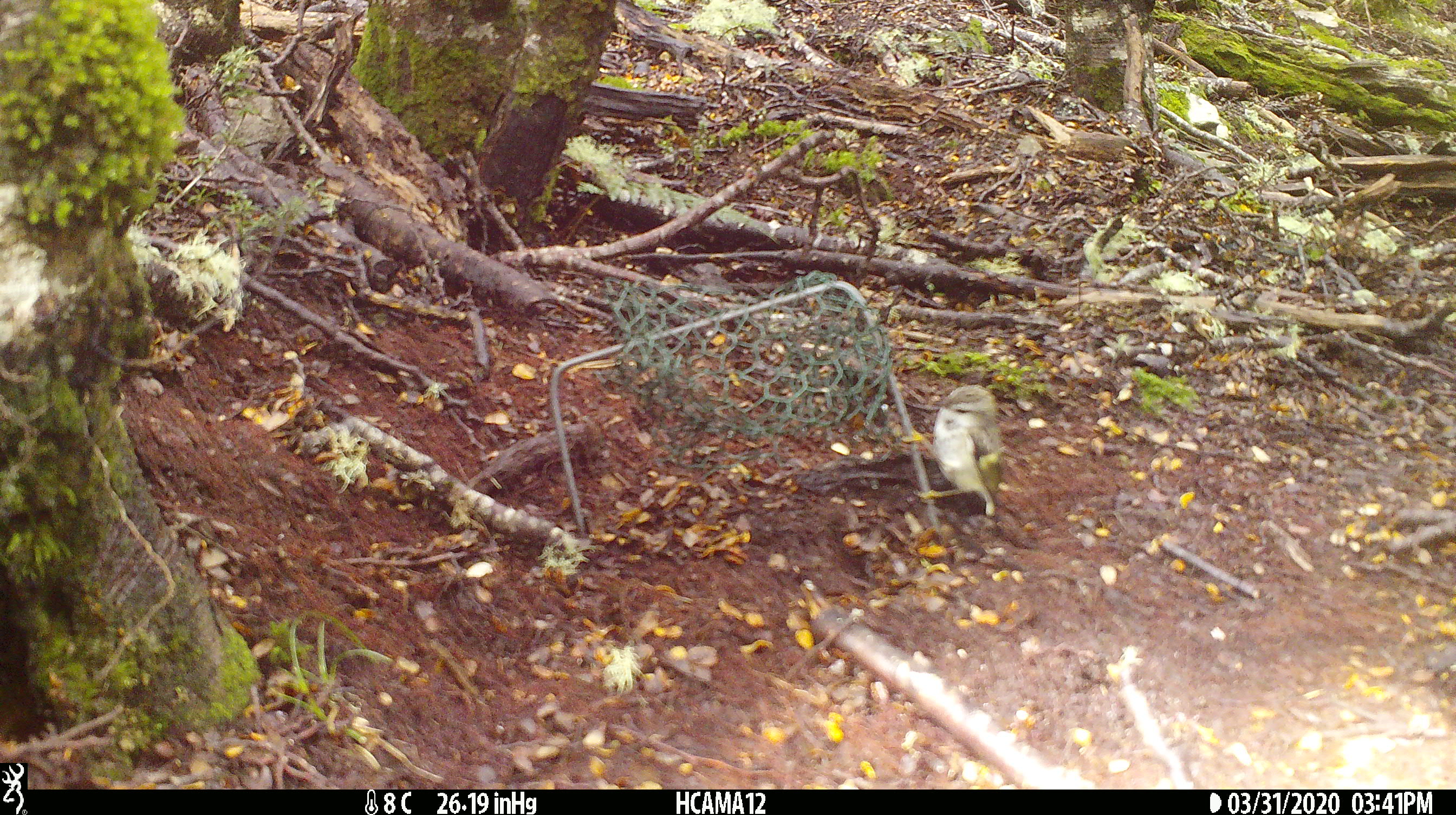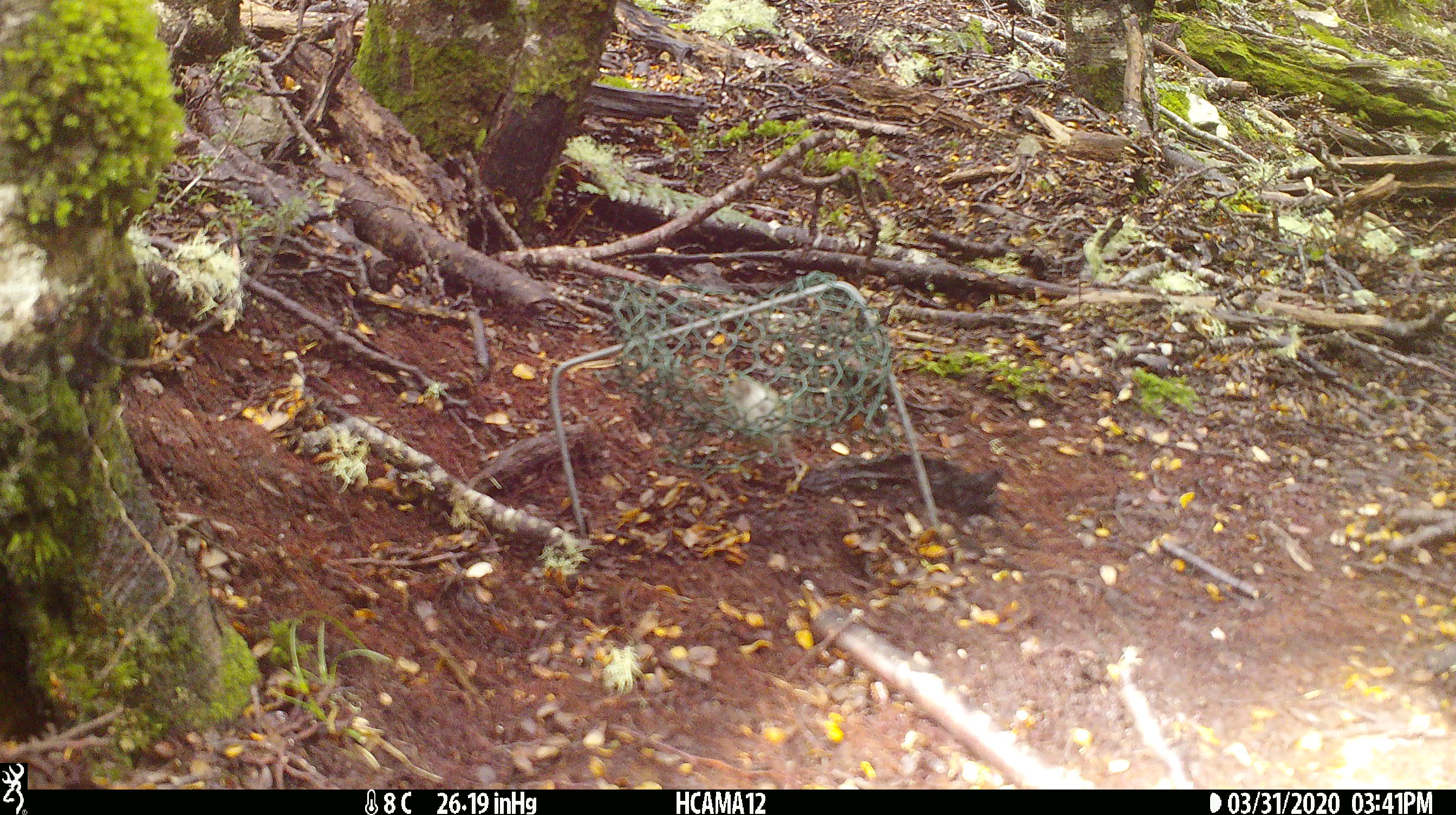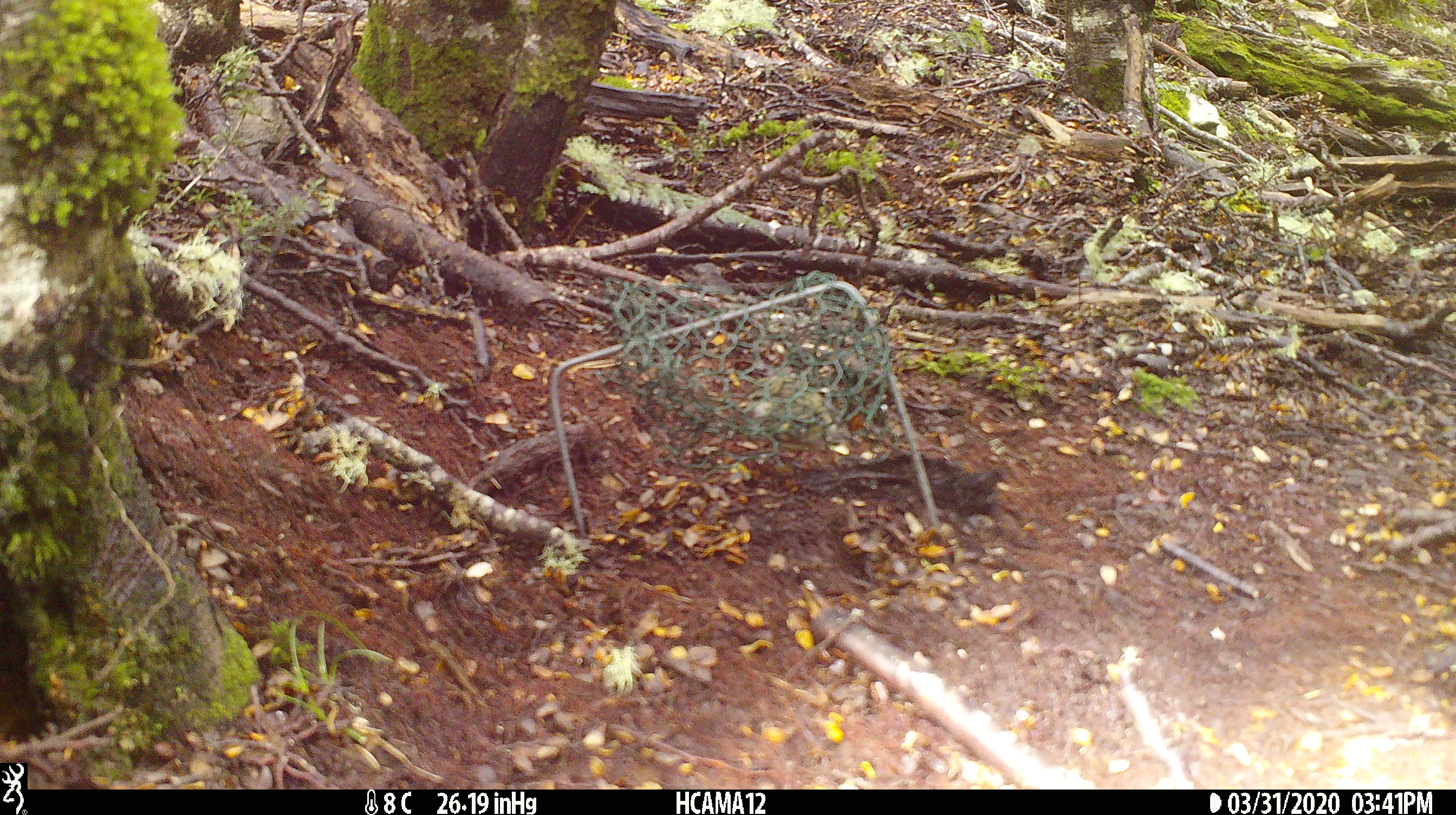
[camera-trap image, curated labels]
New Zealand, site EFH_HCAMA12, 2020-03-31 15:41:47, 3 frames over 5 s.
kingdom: Animalia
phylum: Chordata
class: Aves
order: Passeriformes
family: Acanthisittidae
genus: Acanthisitta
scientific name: Acanthisitta chloris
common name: rifleman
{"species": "rifleman (Acanthisitta chloris)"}